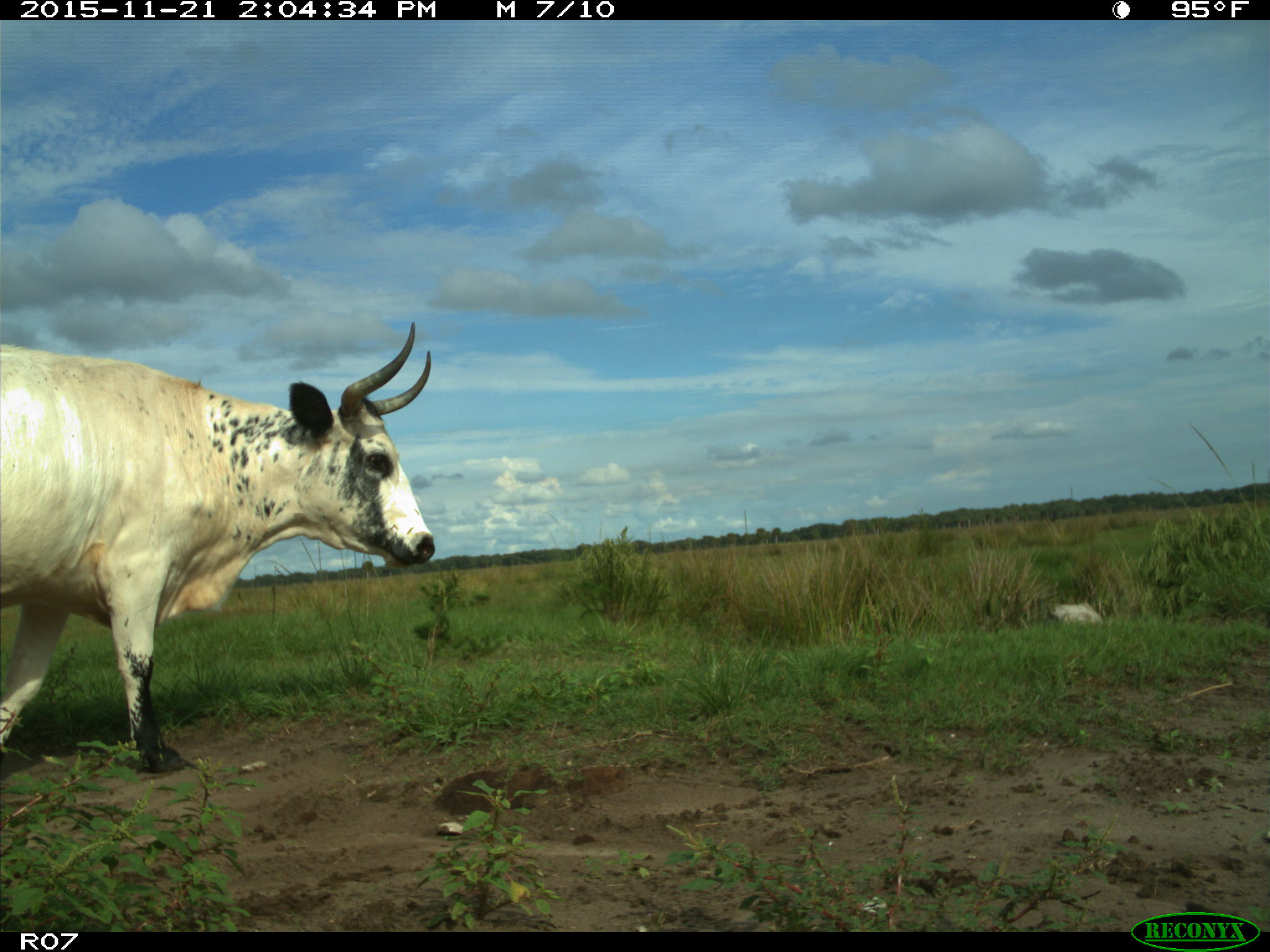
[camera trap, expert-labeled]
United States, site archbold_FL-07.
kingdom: Animalia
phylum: Chordata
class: Mammalia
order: Artiodactyla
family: Bovidae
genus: Bos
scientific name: Bos taurus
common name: domestic cow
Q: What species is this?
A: Bos taurus (domestic cow).